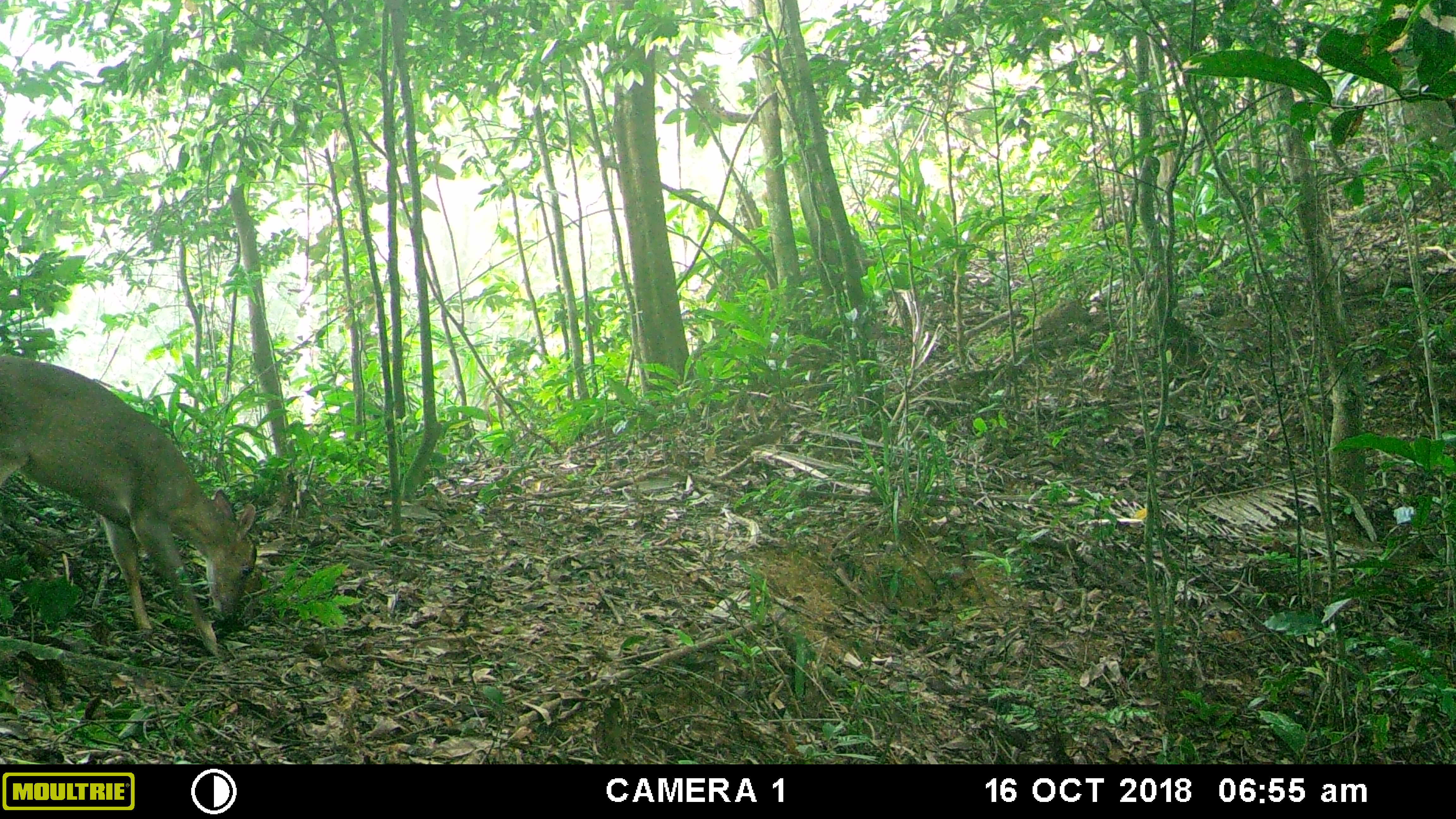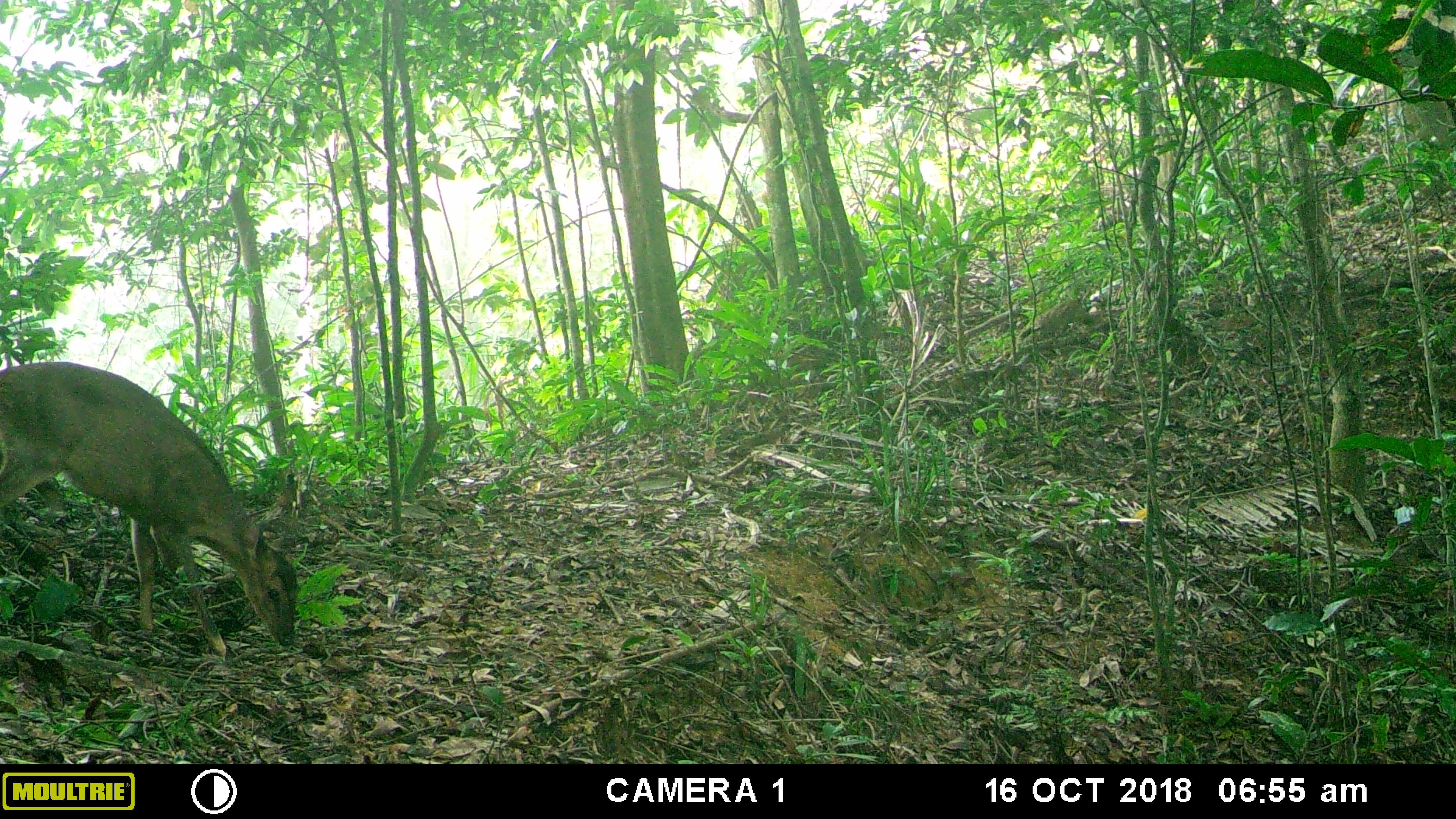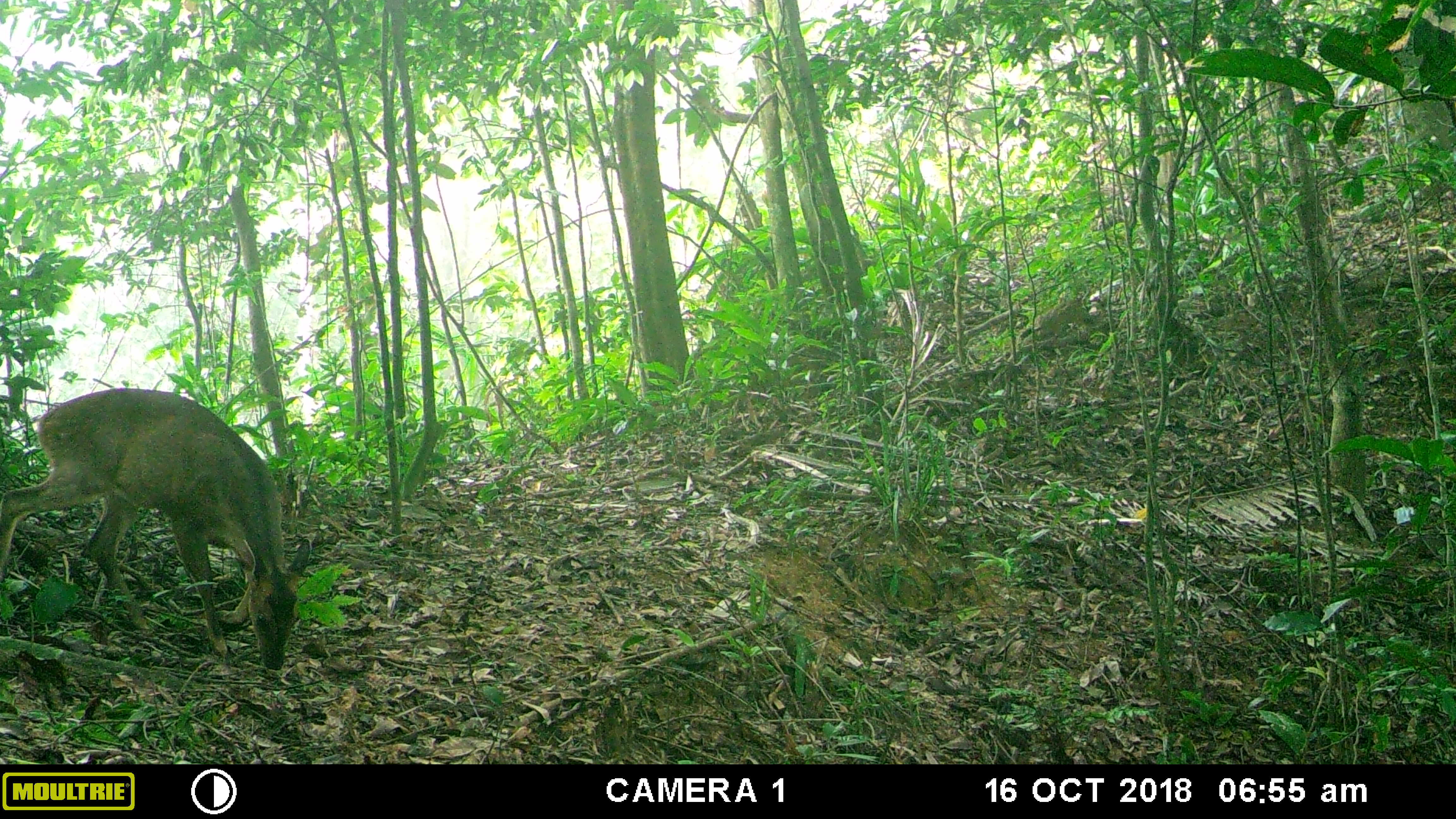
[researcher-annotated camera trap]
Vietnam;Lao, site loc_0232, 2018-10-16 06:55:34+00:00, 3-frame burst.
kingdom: Animalia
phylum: Chordata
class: Mammalia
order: Artiodactyla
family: Cervidae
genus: Muntiacus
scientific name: Muntiacus vuquangensis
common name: large-antlered muntjac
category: large antlered muntjac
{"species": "large antlered muntjac (large-antlered muntjac) (Muntiacus vuquangensis)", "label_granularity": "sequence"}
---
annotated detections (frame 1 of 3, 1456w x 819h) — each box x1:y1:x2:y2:
large antlered muntjac: 0:354:257:657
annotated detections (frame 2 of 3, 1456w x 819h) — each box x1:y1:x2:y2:
large antlered muntjac: 0:361:298:657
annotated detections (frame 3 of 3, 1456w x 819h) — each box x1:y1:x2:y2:
large antlered muntjac: 0:387:313:670